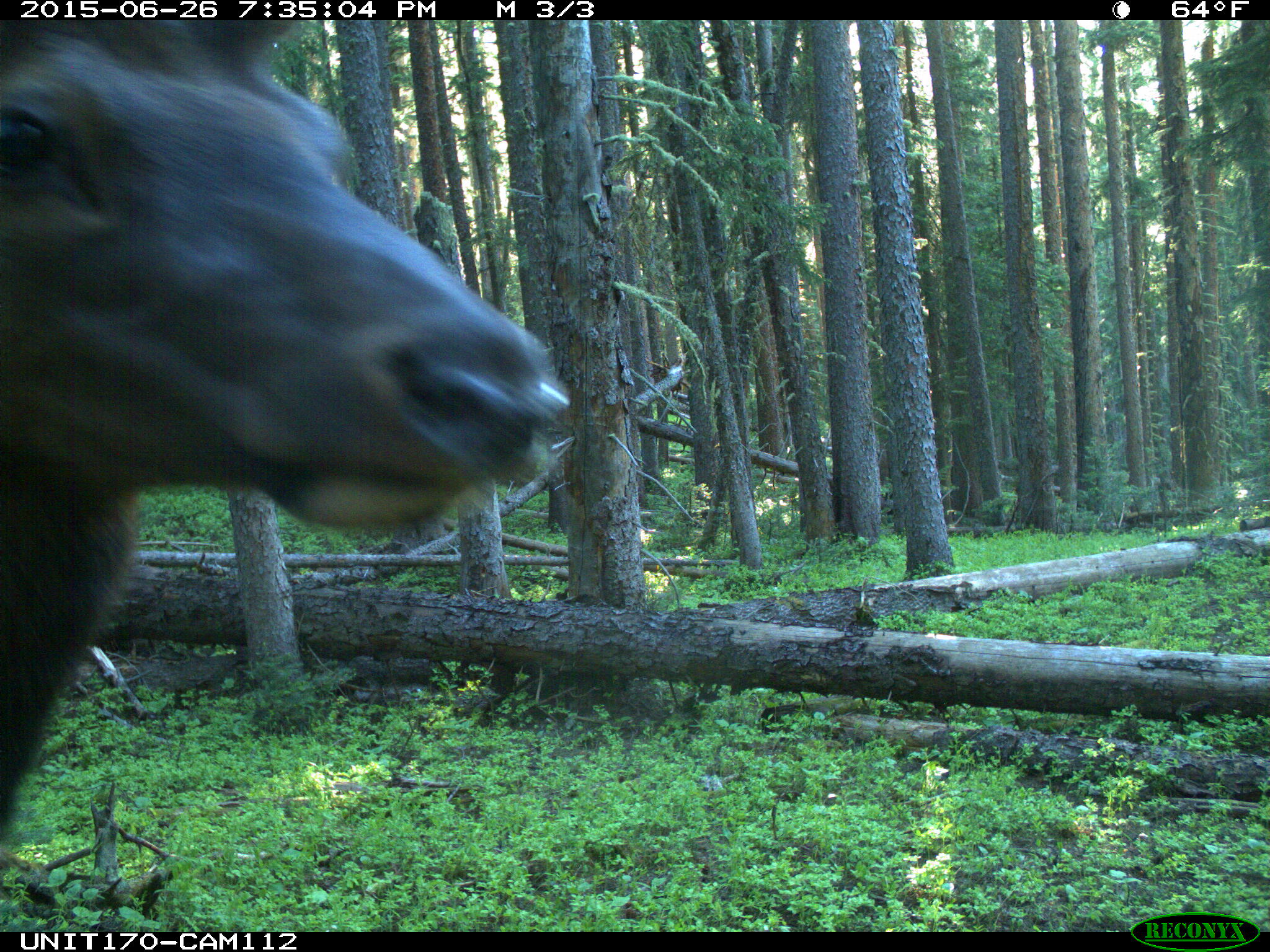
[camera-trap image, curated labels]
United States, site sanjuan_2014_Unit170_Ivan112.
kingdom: Animalia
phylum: Chordata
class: Mammalia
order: Artiodactyla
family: Cervidae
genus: Cervus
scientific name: Cervus elaphus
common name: red deer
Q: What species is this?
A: Cervus elaphus (red deer).